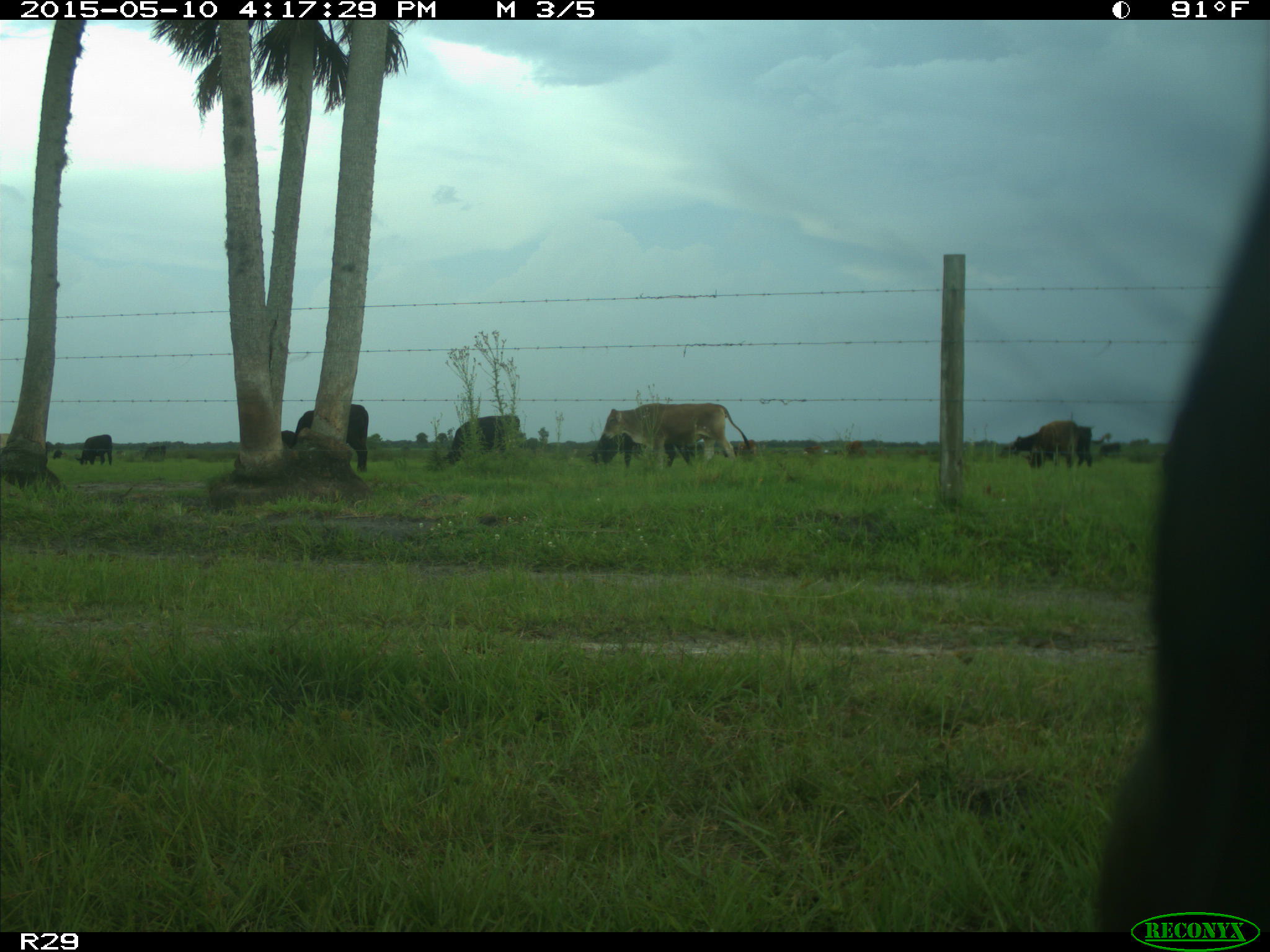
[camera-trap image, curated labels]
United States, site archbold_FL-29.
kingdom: Animalia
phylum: Chordata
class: Mammalia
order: Artiodactyla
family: Bovidae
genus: Bos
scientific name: Bos taurus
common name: domestic cow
Bos taurus (domestic cow).